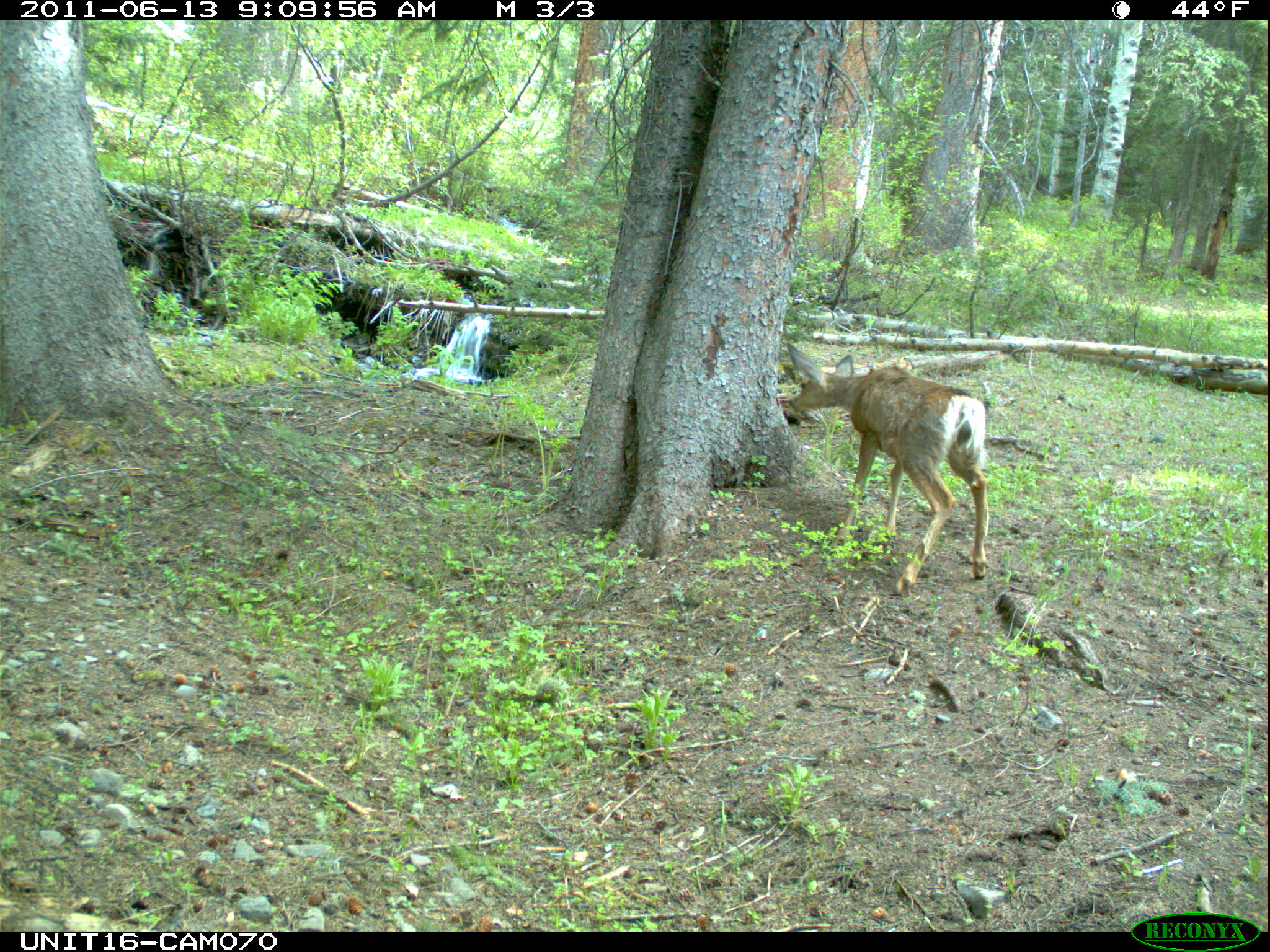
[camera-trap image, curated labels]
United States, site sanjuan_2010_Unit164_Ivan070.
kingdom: Animalia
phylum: Chordata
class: Mammalia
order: Artiodactyla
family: Cervidae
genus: Odocoileus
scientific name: Odocoileus hemionus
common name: mule deer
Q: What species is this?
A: Odocoileus hemionus (mule deer).